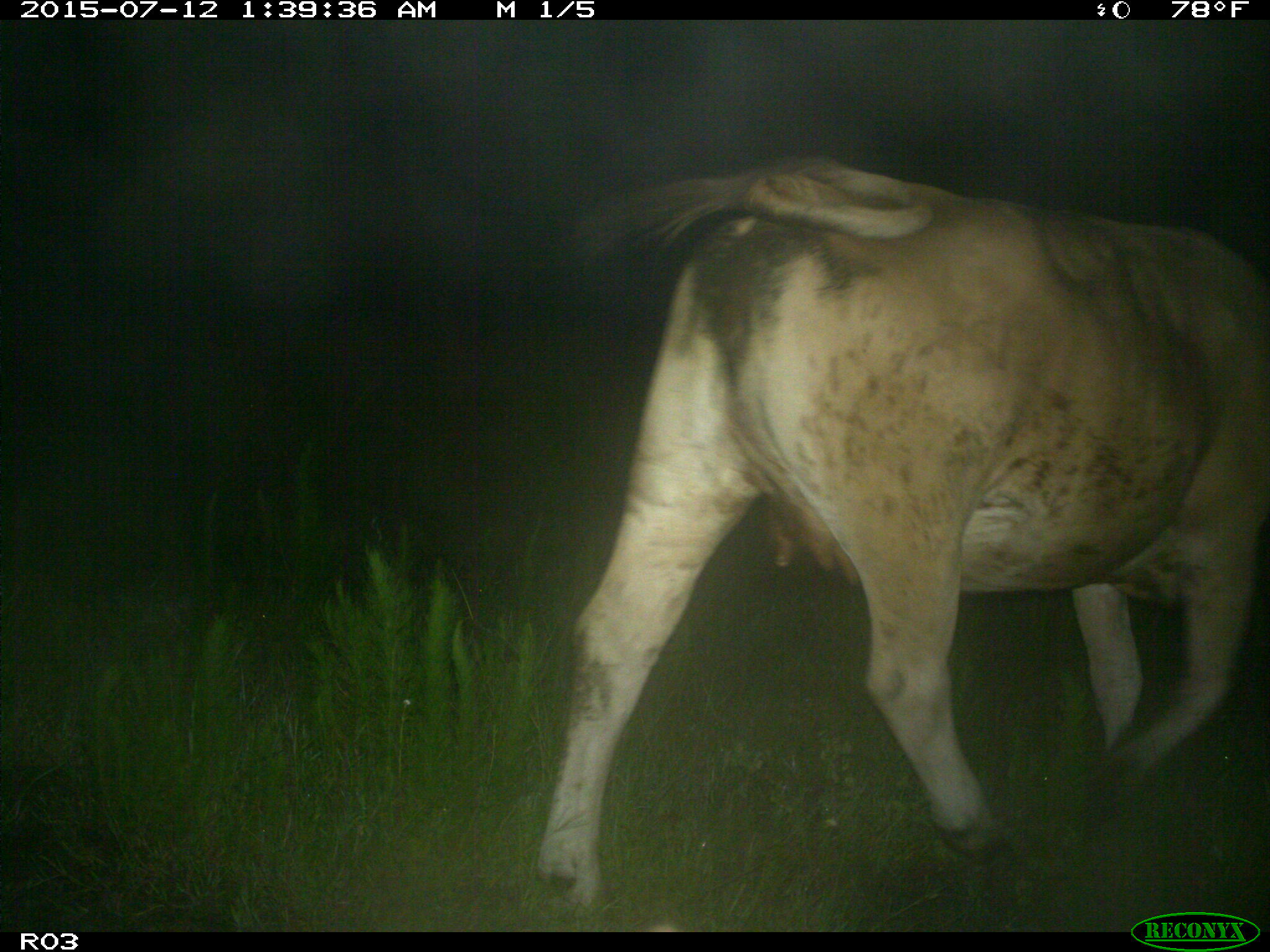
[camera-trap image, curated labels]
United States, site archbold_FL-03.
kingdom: Animalia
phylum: Chordata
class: Mammalia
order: Artiodactyla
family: Bovidae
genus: Bos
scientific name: Bos taurus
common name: domestic cow